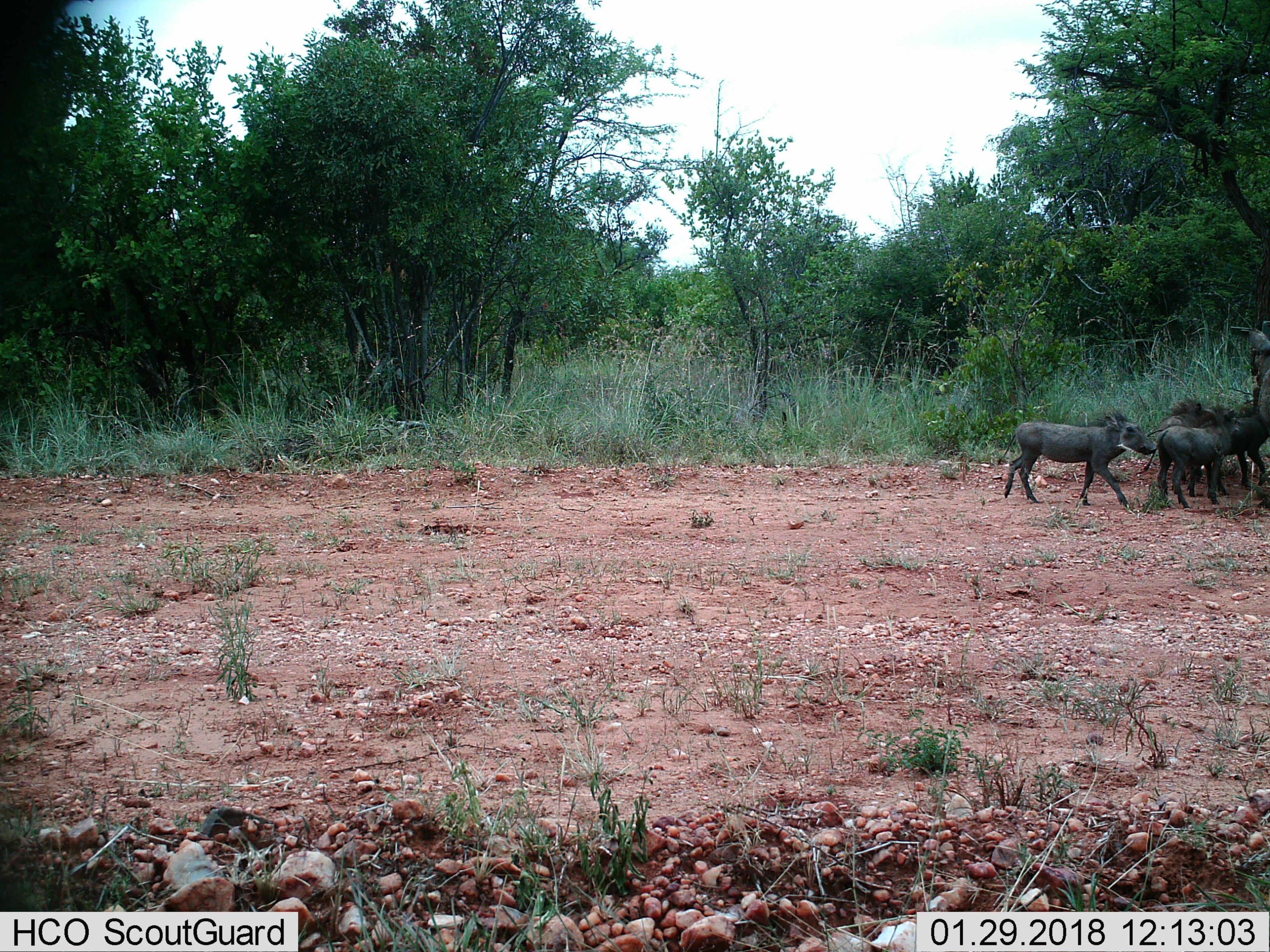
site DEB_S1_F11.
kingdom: Animalia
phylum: Chordata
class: Mammalia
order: Artiodactyla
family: Suidae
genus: Phacochoerus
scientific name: Phacochoerus africanus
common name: warthog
Warthog (Phacochoerus africanus), count 5. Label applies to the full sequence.